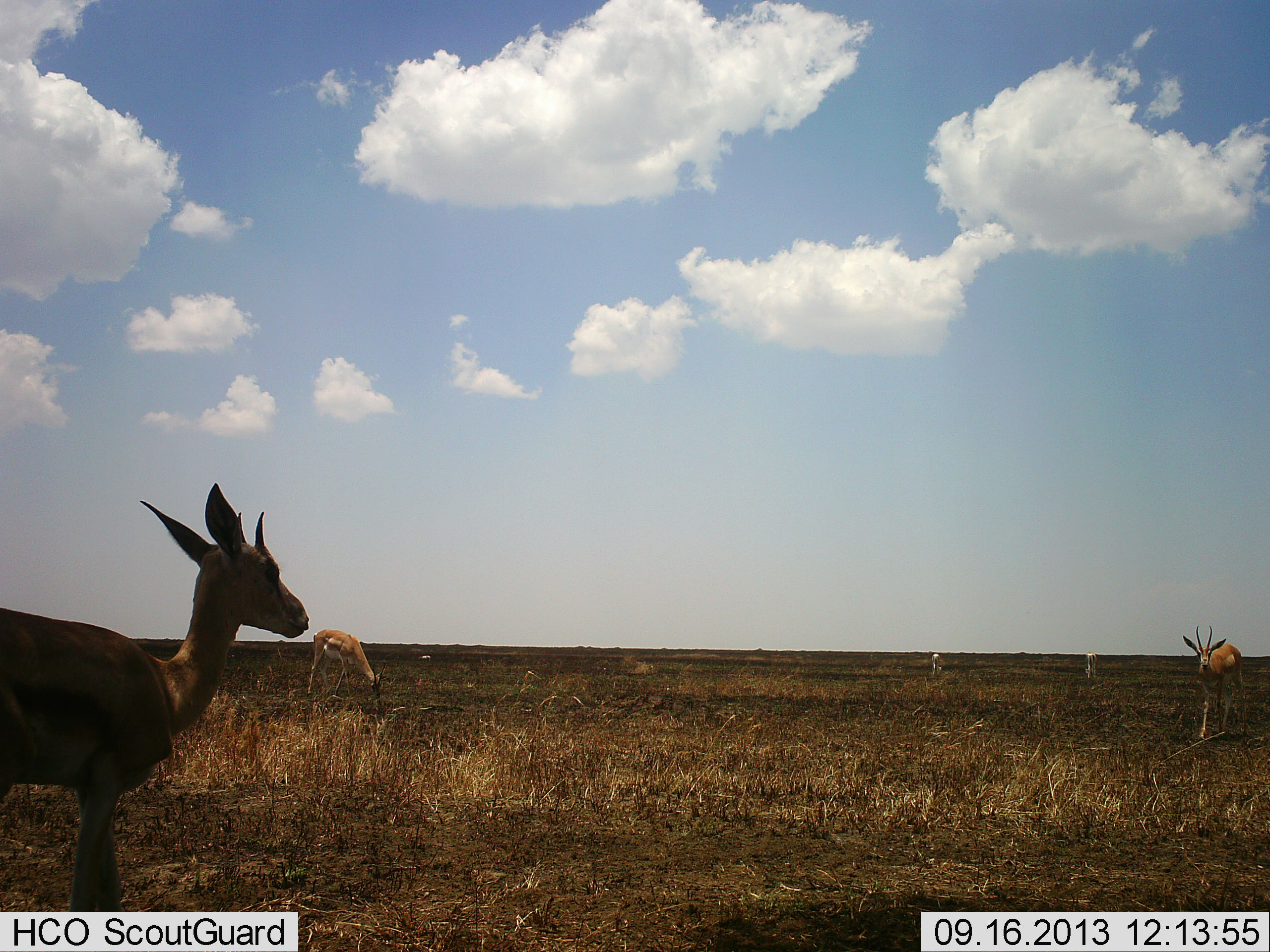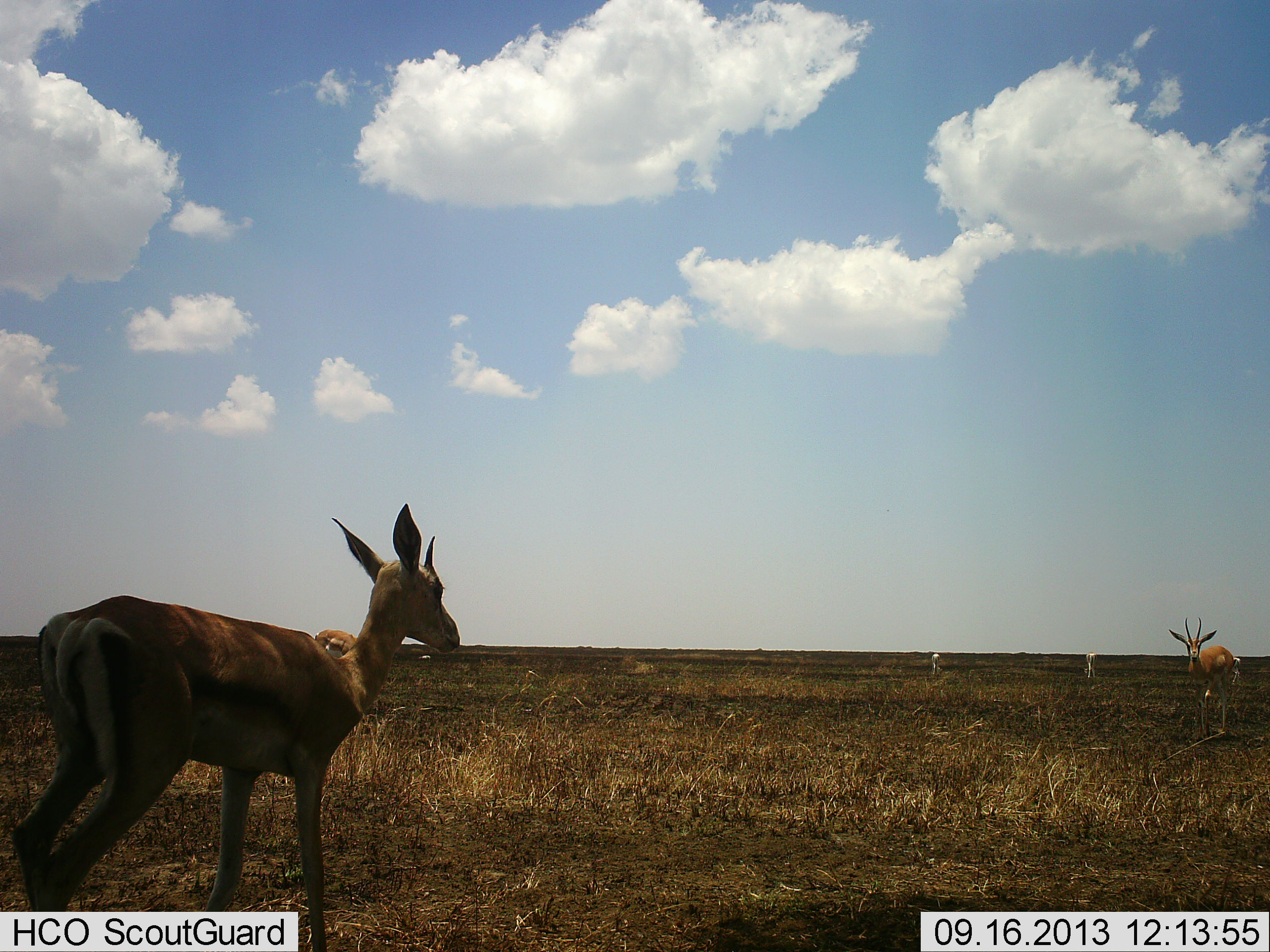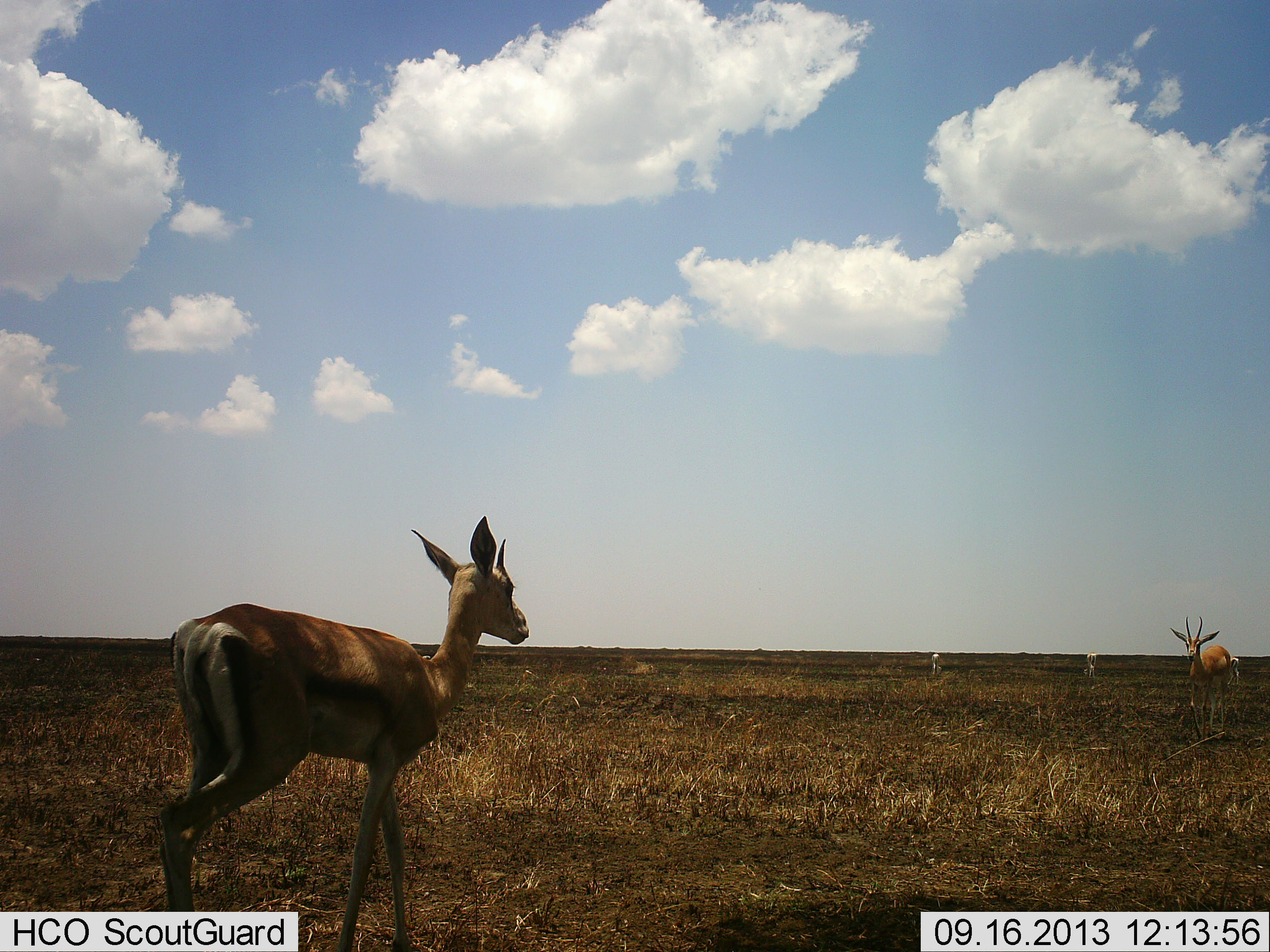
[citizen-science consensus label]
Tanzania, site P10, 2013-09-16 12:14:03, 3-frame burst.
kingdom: Animalia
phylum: Chordata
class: Mammalia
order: Artiodactyla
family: Bovidae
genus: Nanger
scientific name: Nanger granti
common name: grant's gazelle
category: gazellegrants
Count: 3.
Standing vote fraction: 50%.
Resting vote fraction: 7%.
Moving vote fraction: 79%.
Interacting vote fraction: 0%.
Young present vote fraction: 14%.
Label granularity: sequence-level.